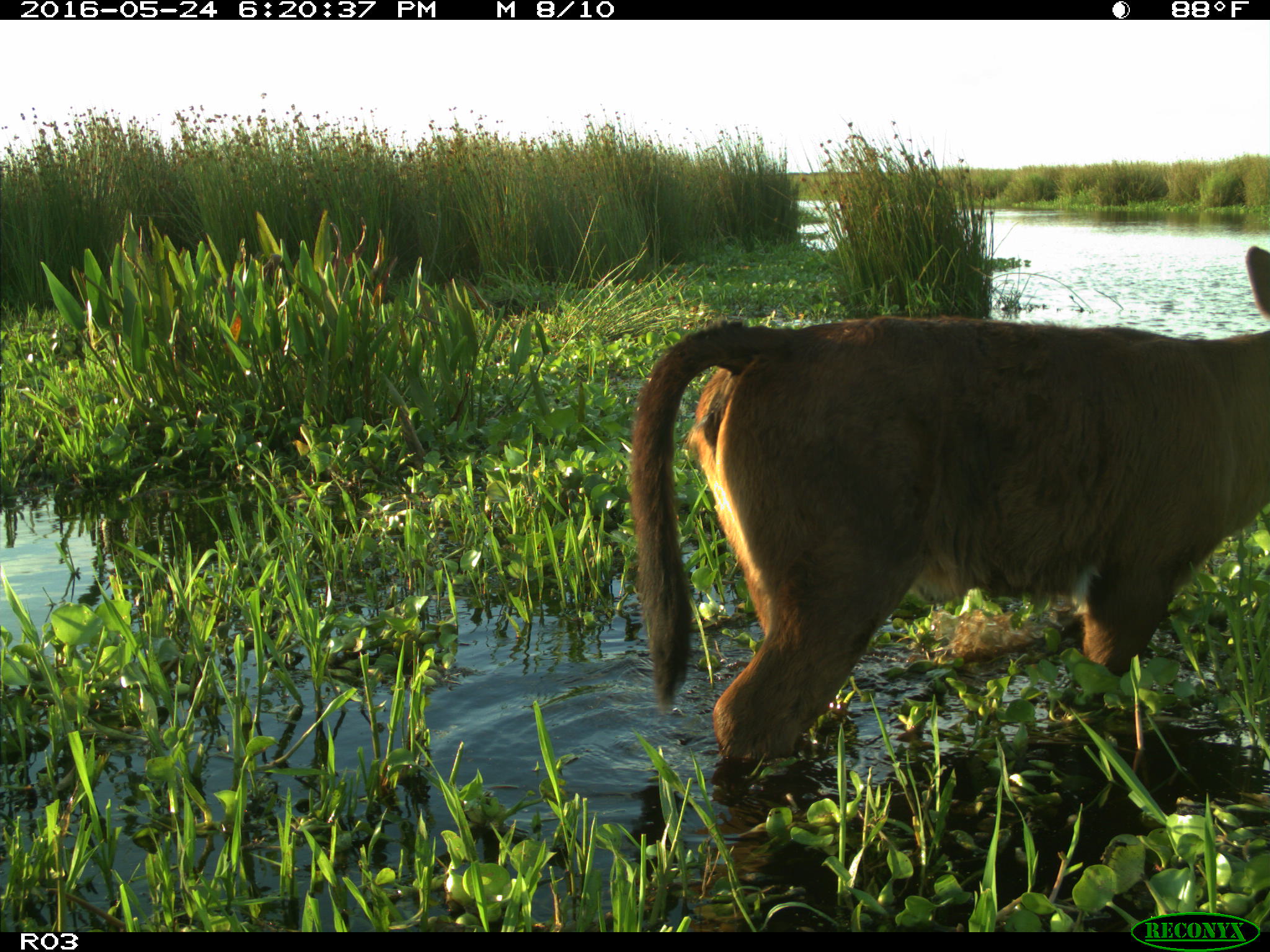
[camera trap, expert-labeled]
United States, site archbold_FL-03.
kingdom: Animalia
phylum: Chordata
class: Mammalia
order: Artiodactyla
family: Bovidae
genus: Bos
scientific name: Bos taurus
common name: domestic cow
Bos taurus (domestic cow).